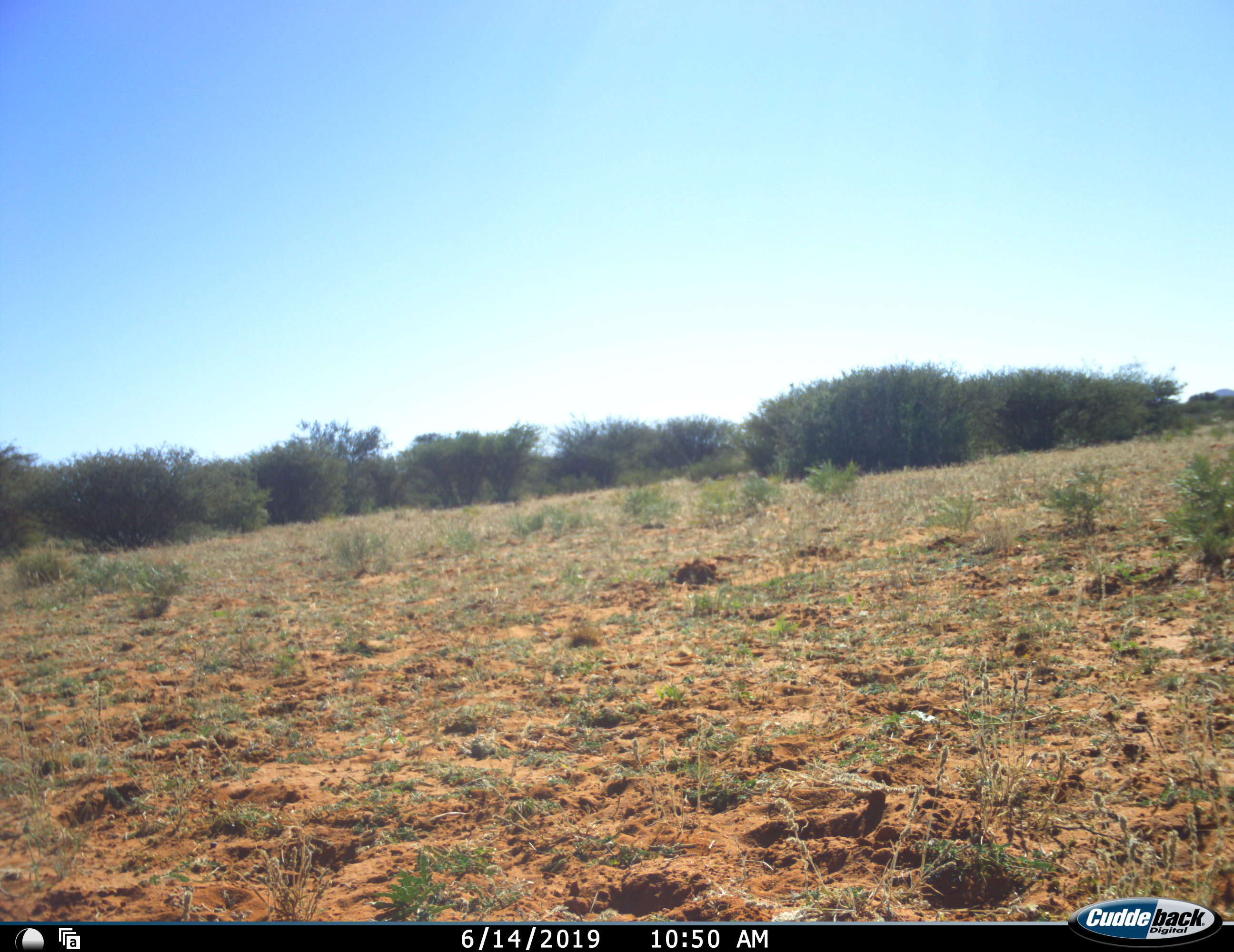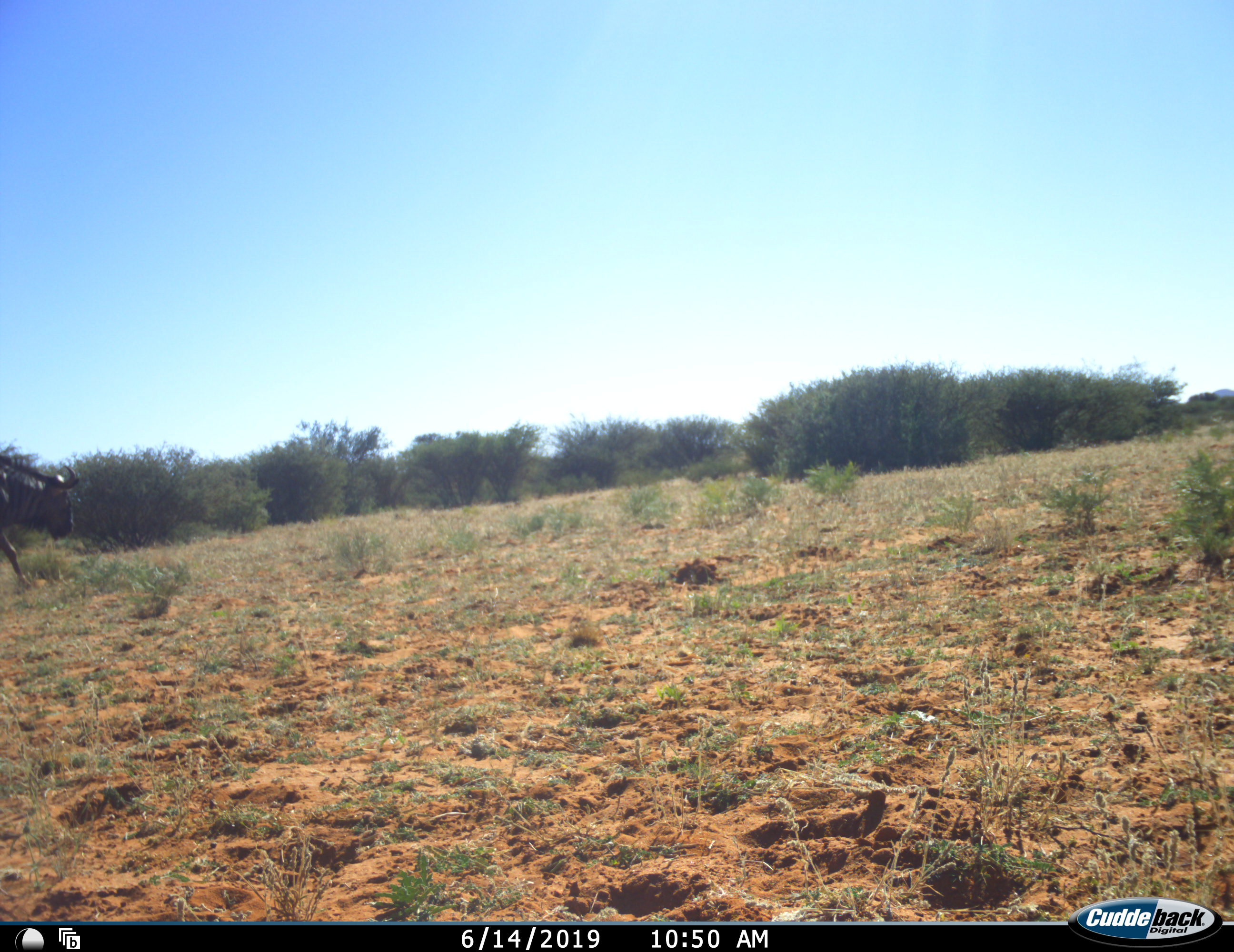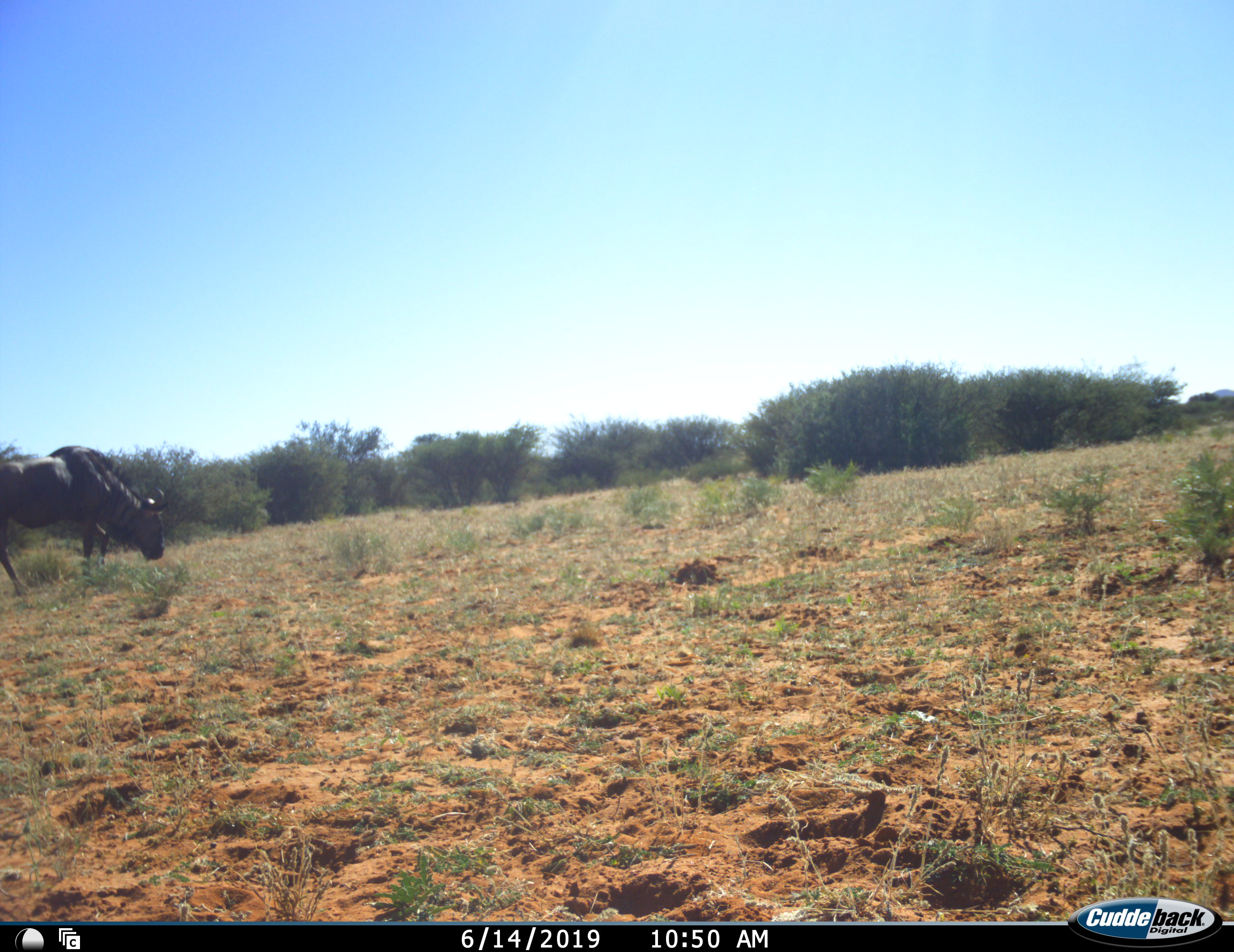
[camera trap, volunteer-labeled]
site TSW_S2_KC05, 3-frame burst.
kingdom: Animalia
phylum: Chordata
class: Mammalia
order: Artiodactyla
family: Bovidae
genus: Connochaetes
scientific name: Connochaetes taurinus taurinus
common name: blue wildebeest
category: wildebeestblue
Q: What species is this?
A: Wildebeestblue (blue wildebeest) (Connochaetes taurinus taurinus).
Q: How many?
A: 1.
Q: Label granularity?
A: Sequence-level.